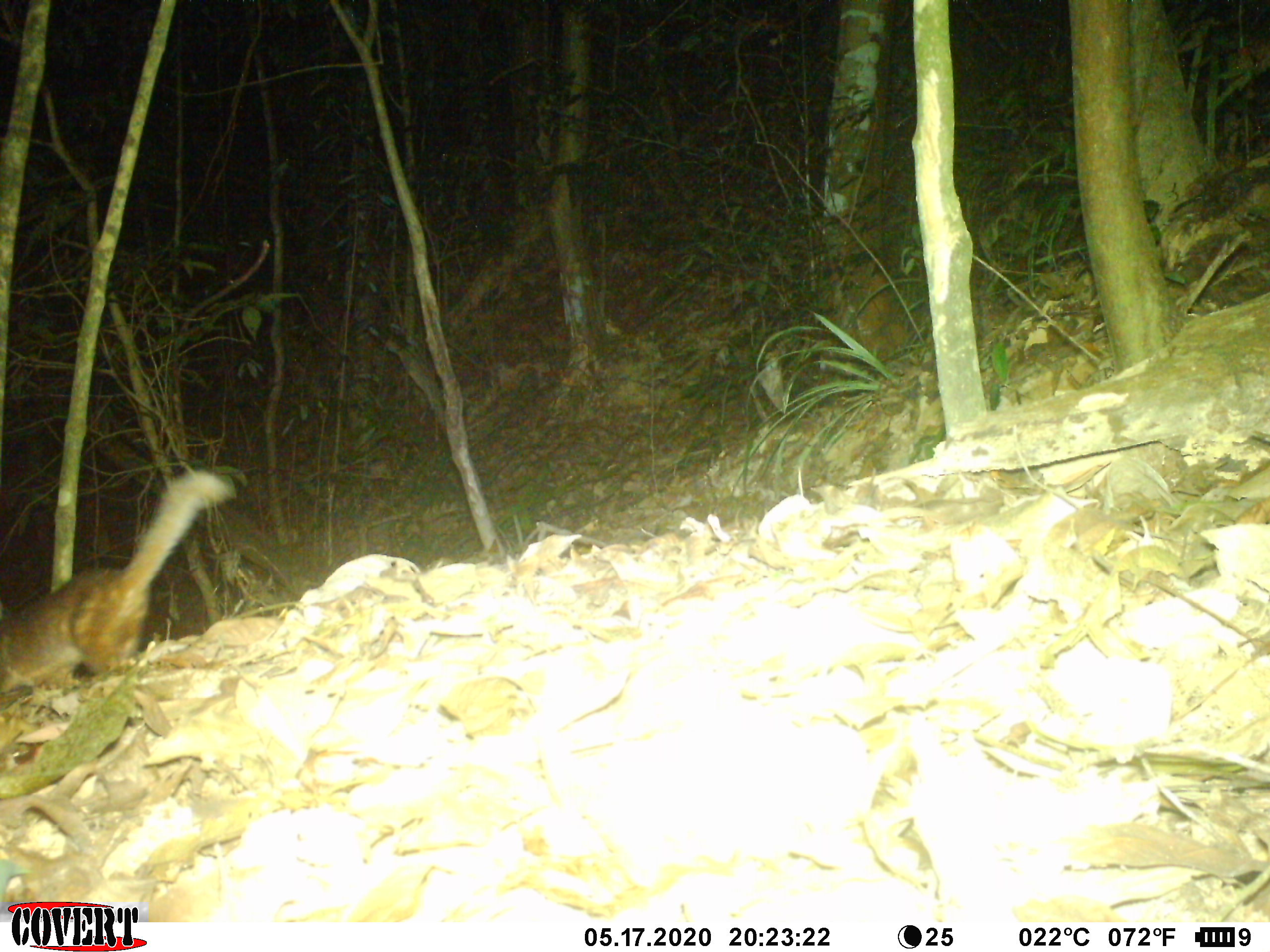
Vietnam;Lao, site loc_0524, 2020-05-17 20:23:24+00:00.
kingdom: Animalia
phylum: Chordata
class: Mammalia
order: Carnivora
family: Mustelidae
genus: Melogale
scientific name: Melogale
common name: ferret badger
Ferret badger (Melogale). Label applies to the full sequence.